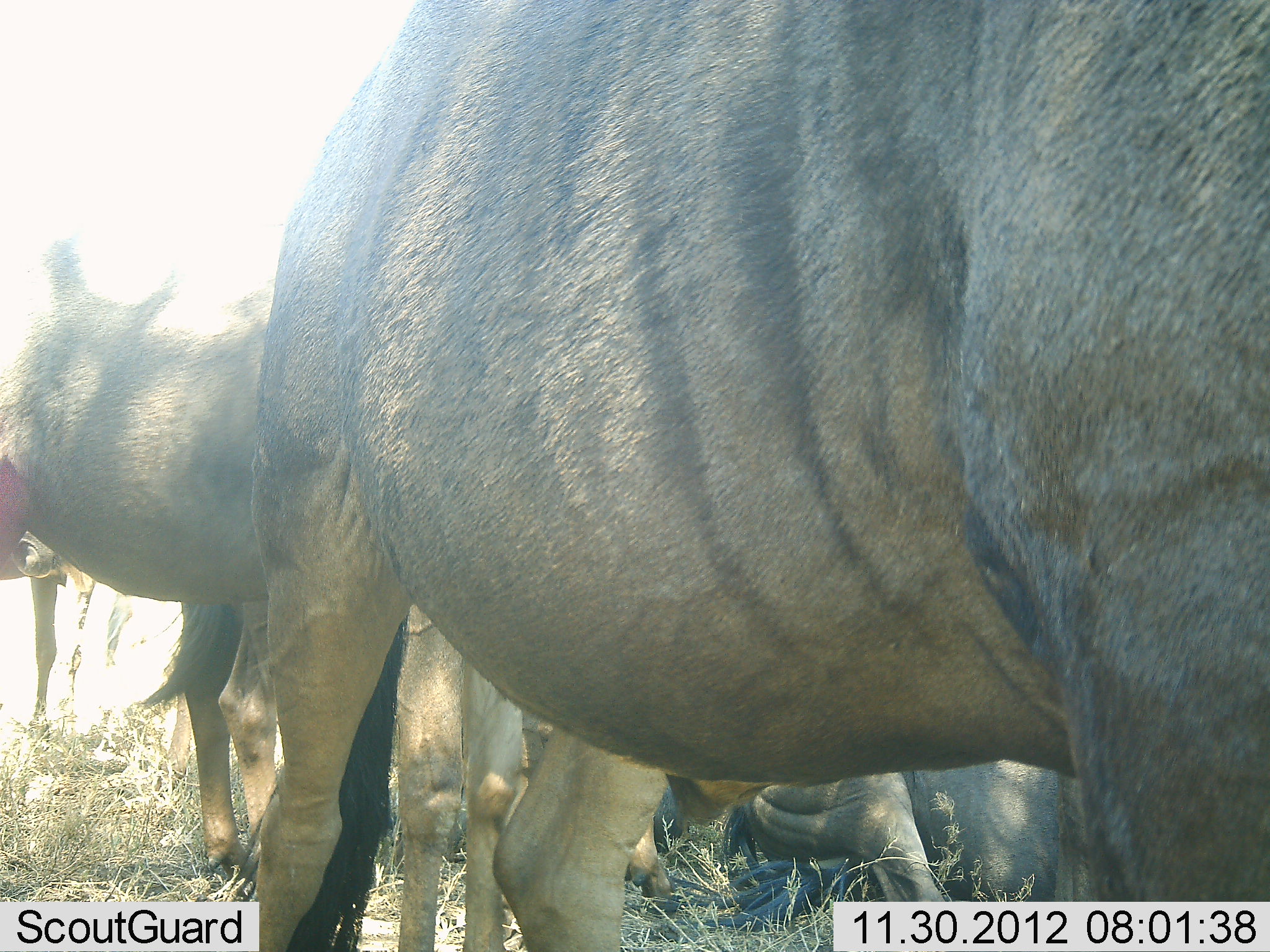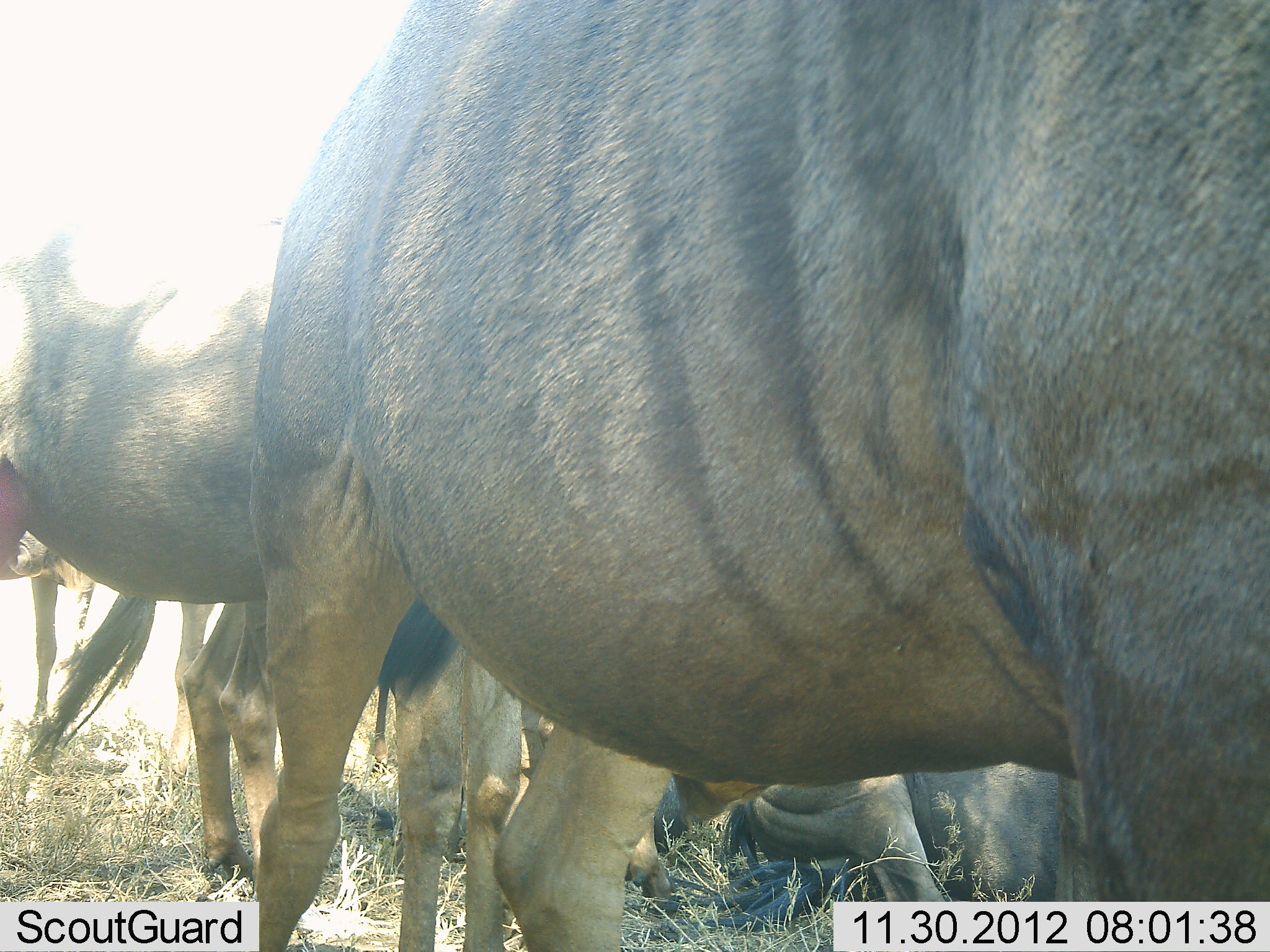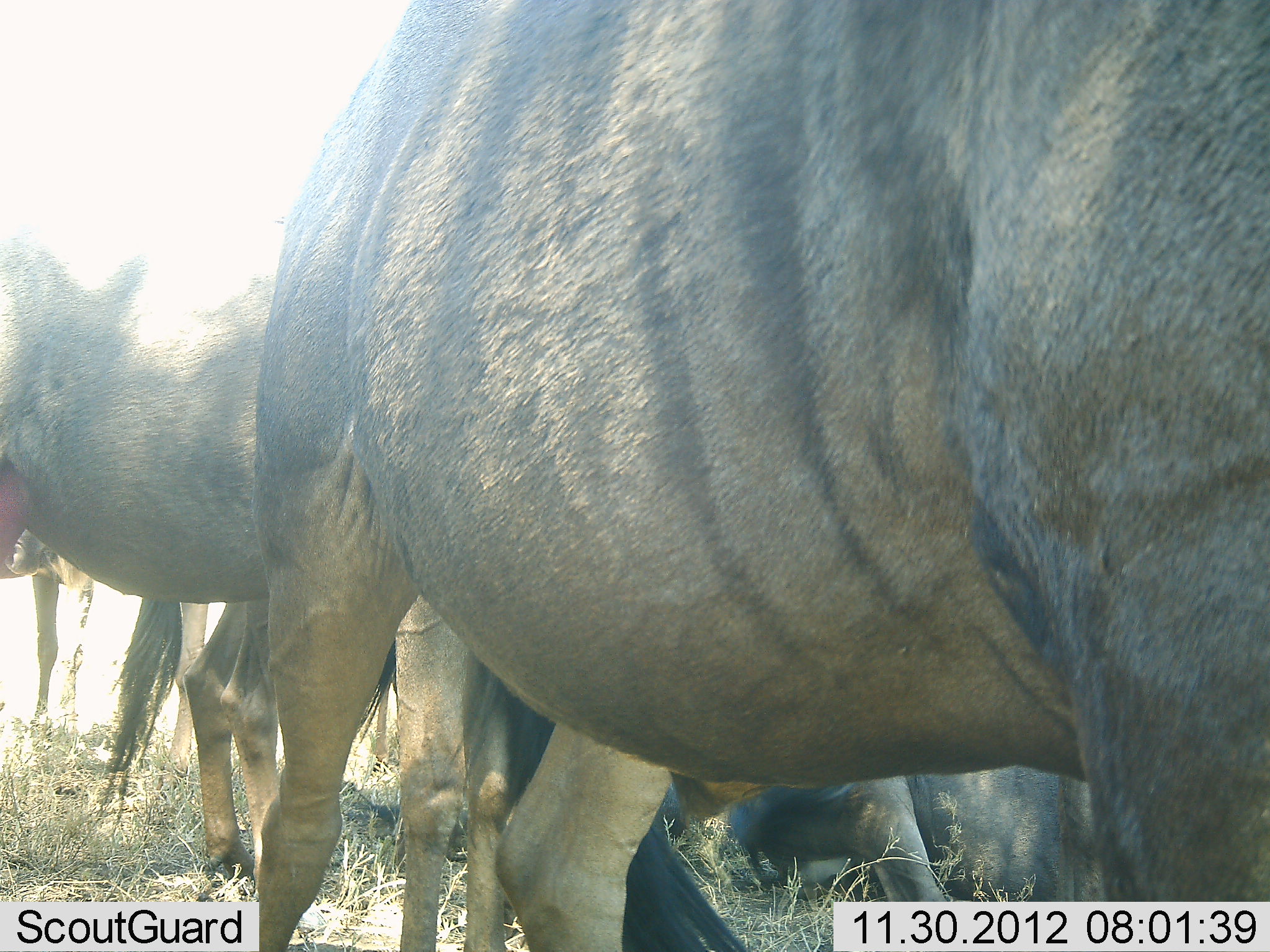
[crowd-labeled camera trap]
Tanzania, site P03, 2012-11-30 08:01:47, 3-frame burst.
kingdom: Animalia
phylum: Chordata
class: Mammalia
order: Artiodactyla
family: Bovidae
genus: Connochaetes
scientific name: Connochaetes taurinus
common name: blue wildebeest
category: wildebeest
Wildebeest (blue wildebeest) (Connochaetes taurinus), count 5. Behavior (volunteer vote fractions): standing 100%, resting 80%, moving 0%, interacting 10%. Young present (vote fraction): 0%. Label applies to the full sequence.